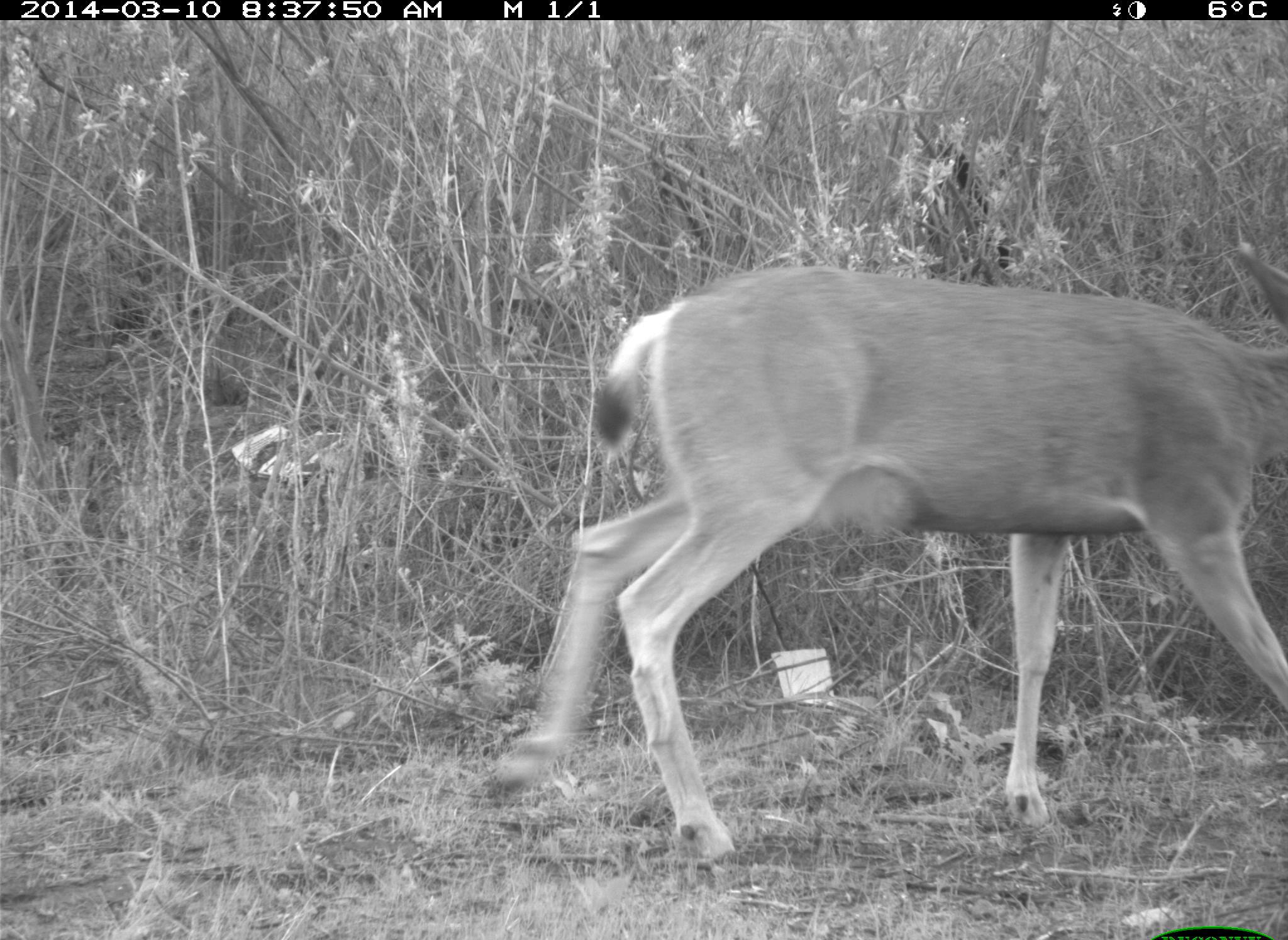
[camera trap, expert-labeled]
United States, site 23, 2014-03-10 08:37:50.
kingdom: Animalia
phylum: Chordata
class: Mammalia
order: Artiodactyla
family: Cervidae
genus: Odocoileus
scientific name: Odocoileus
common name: deer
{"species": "deer (Odocoileus)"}